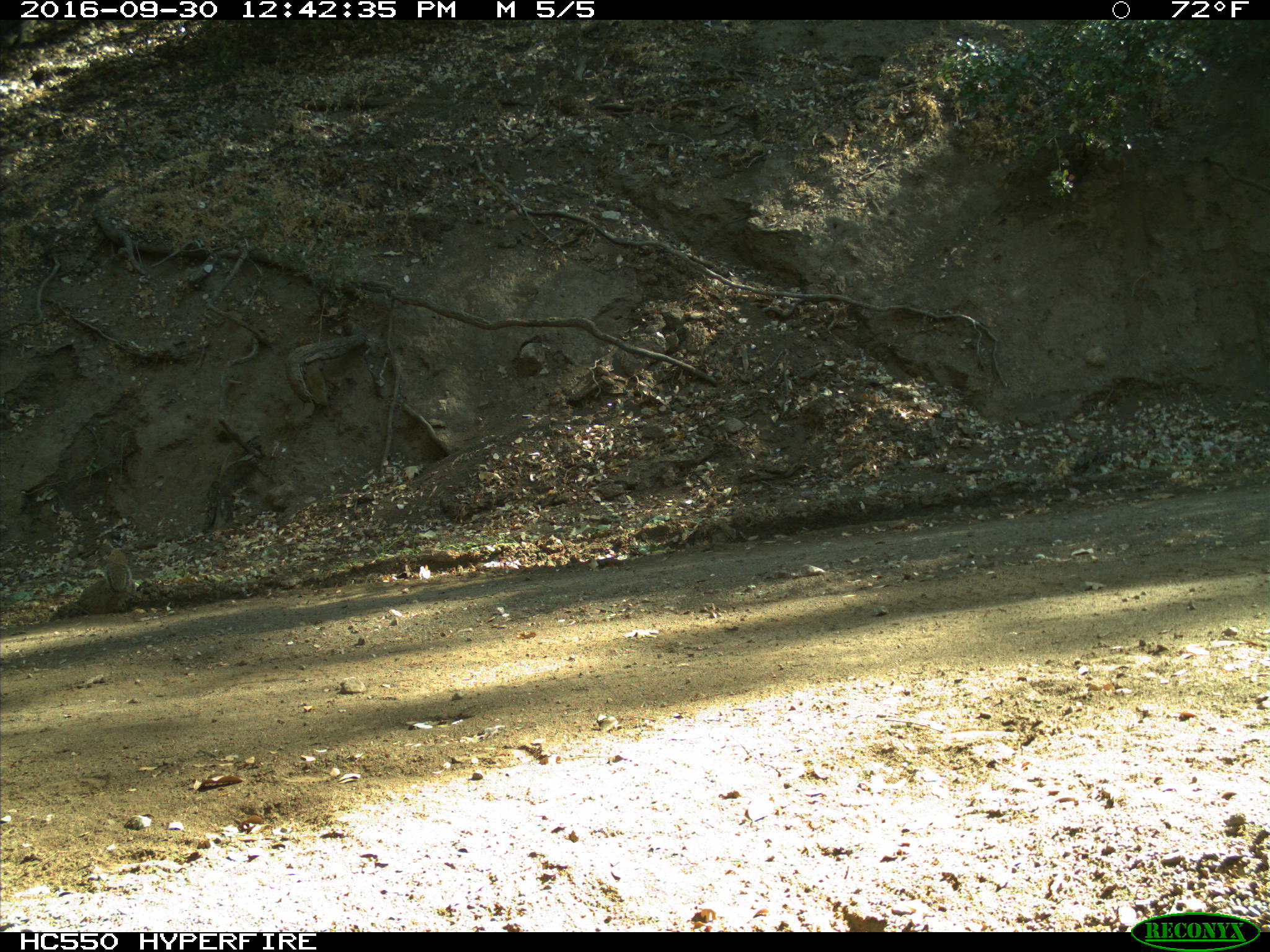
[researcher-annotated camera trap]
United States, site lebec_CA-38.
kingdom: Animalia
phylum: Chordata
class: Mammalia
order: Rodentia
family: Sciuridae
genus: Otospermophilus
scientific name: Otospermophilus beecheyi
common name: california ground squirrel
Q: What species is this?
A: Otospermophilus beecheyi (california ground squirrel).